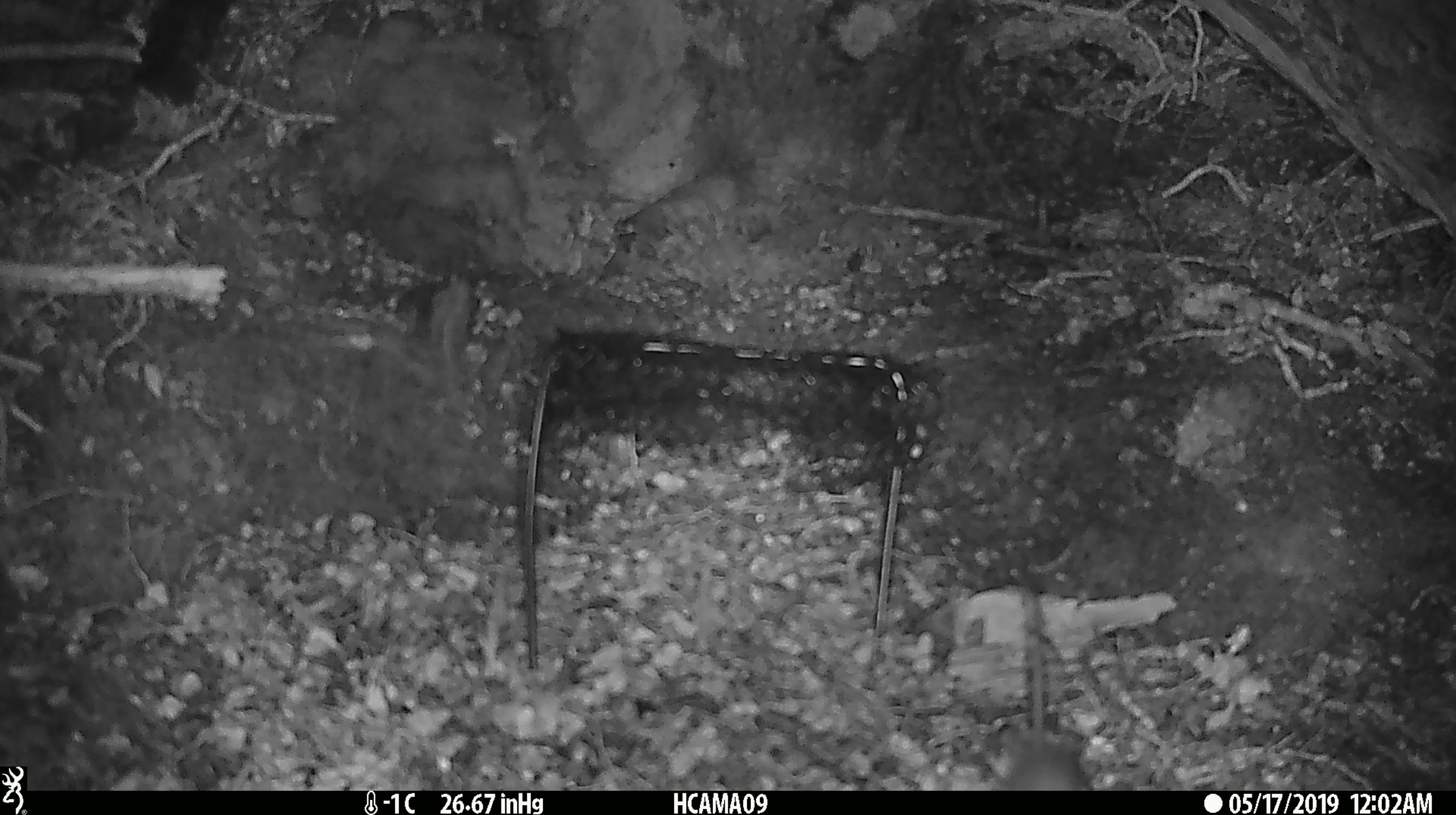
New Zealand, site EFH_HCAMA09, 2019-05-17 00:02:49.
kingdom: Animalia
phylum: Chordata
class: Mammalia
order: Rodentia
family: Muridae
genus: Rattus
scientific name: Rattus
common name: rat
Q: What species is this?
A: Rat (Rattus).